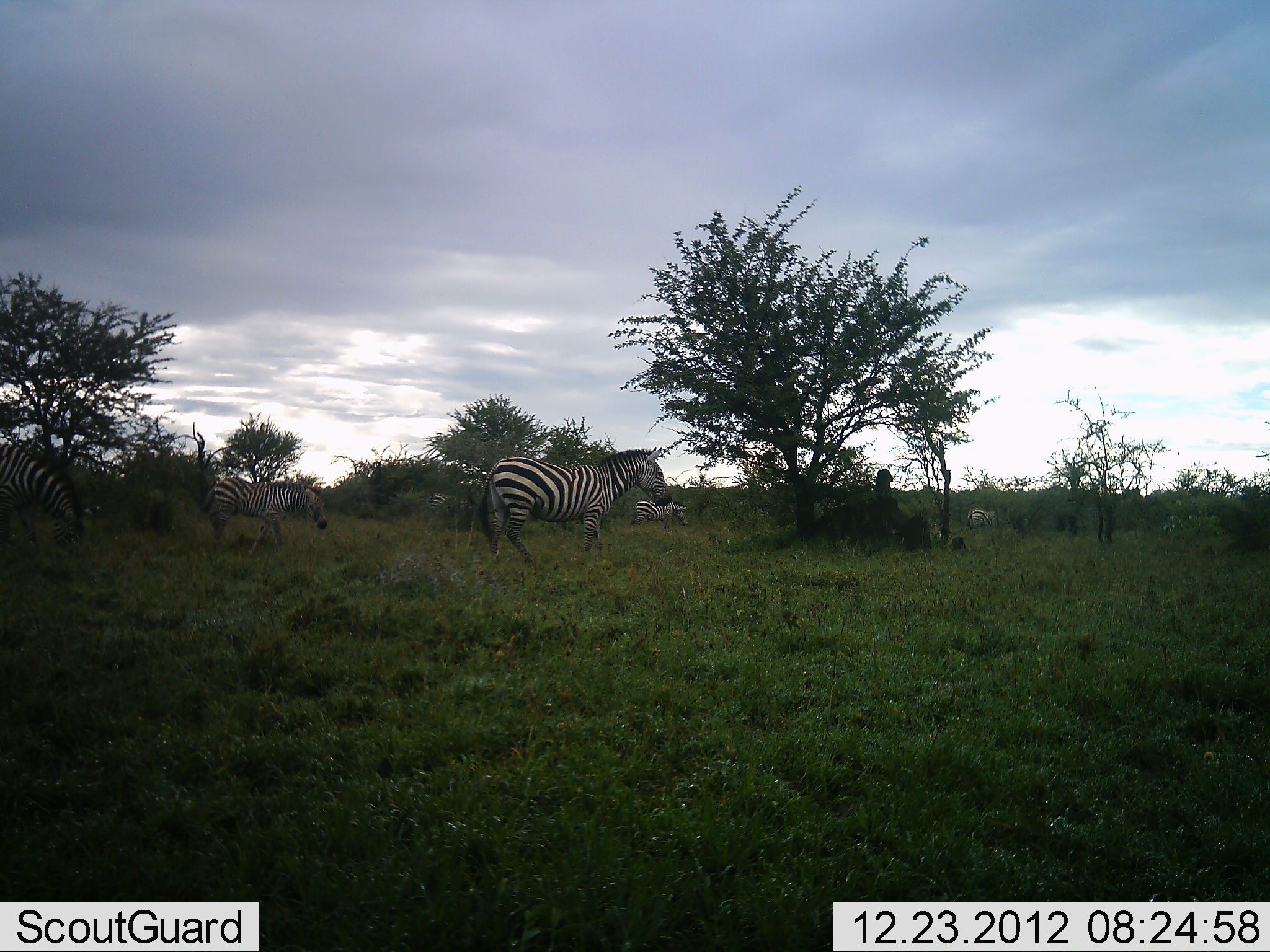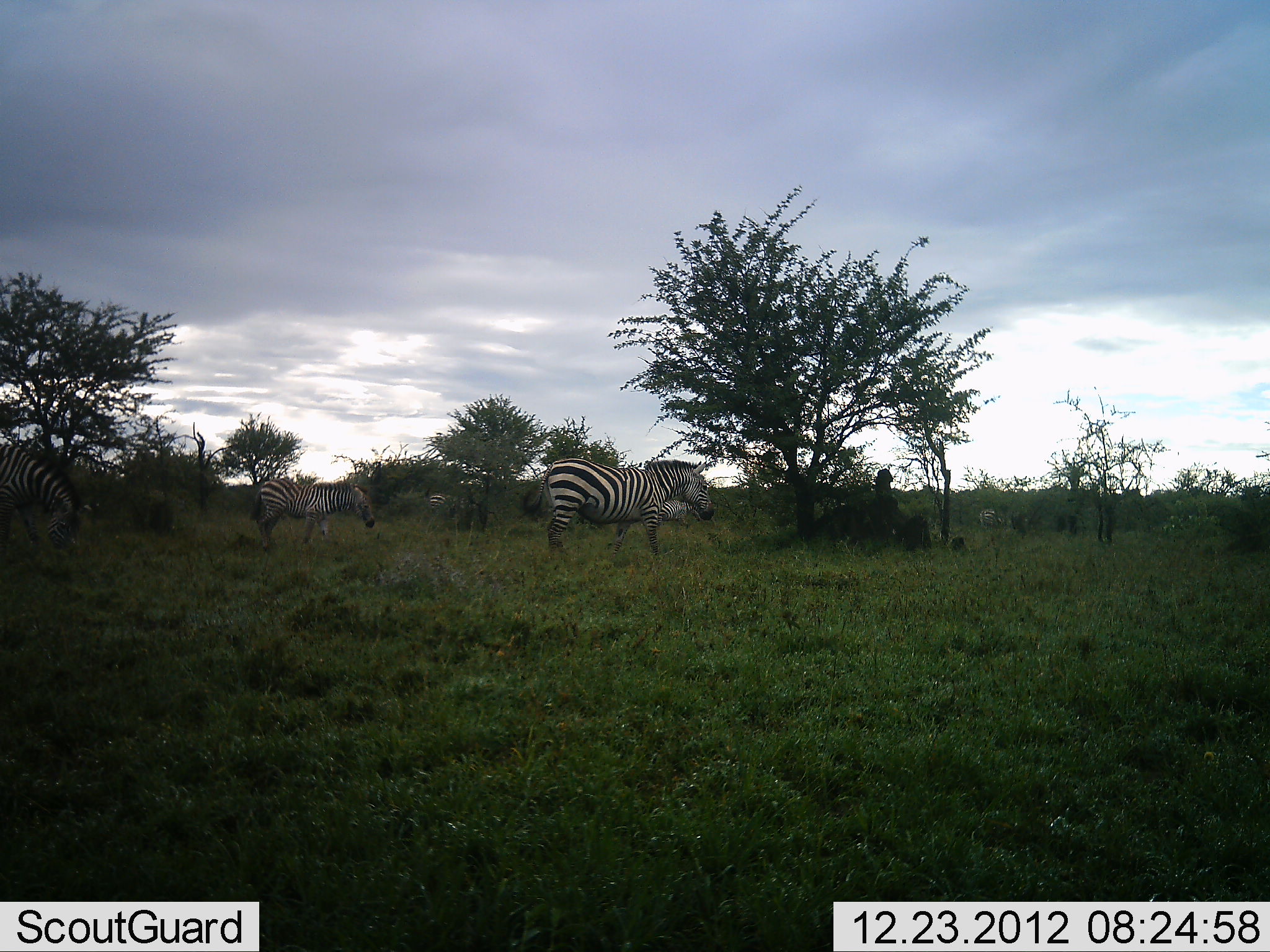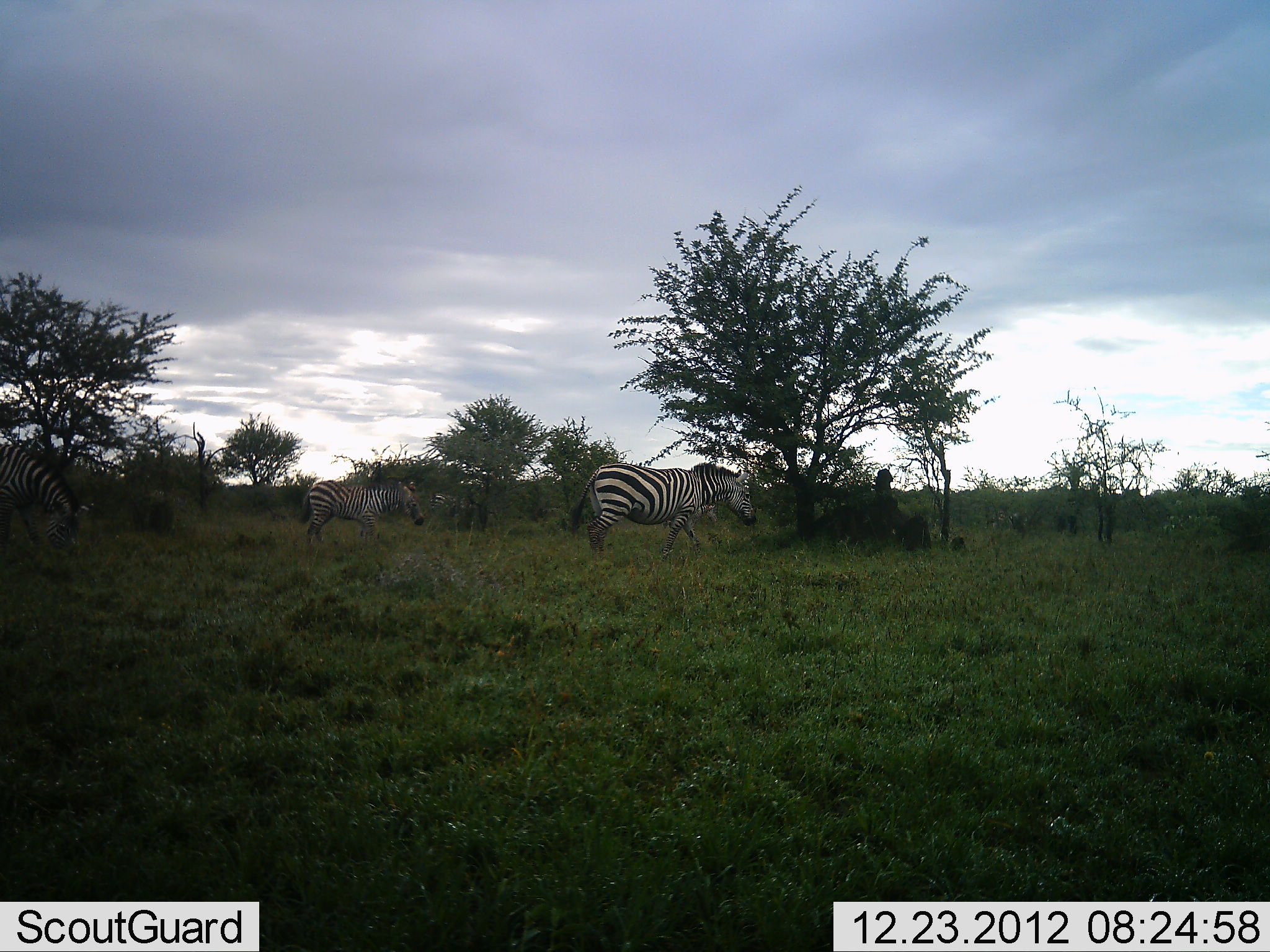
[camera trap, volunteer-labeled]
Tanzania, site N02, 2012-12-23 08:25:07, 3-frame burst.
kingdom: Animalia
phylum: Chordata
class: Mammalia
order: Perissodactyla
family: Equidae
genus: Equus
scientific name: Equus quagga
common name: plains zebra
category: zebra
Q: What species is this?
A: Zebra (plains zebra) (Equus quagga).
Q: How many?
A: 5.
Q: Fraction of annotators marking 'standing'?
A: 25%.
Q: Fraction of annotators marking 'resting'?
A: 0%.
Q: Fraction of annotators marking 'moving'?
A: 92%.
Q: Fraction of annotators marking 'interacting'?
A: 0%.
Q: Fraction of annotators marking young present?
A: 0%.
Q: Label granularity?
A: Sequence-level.